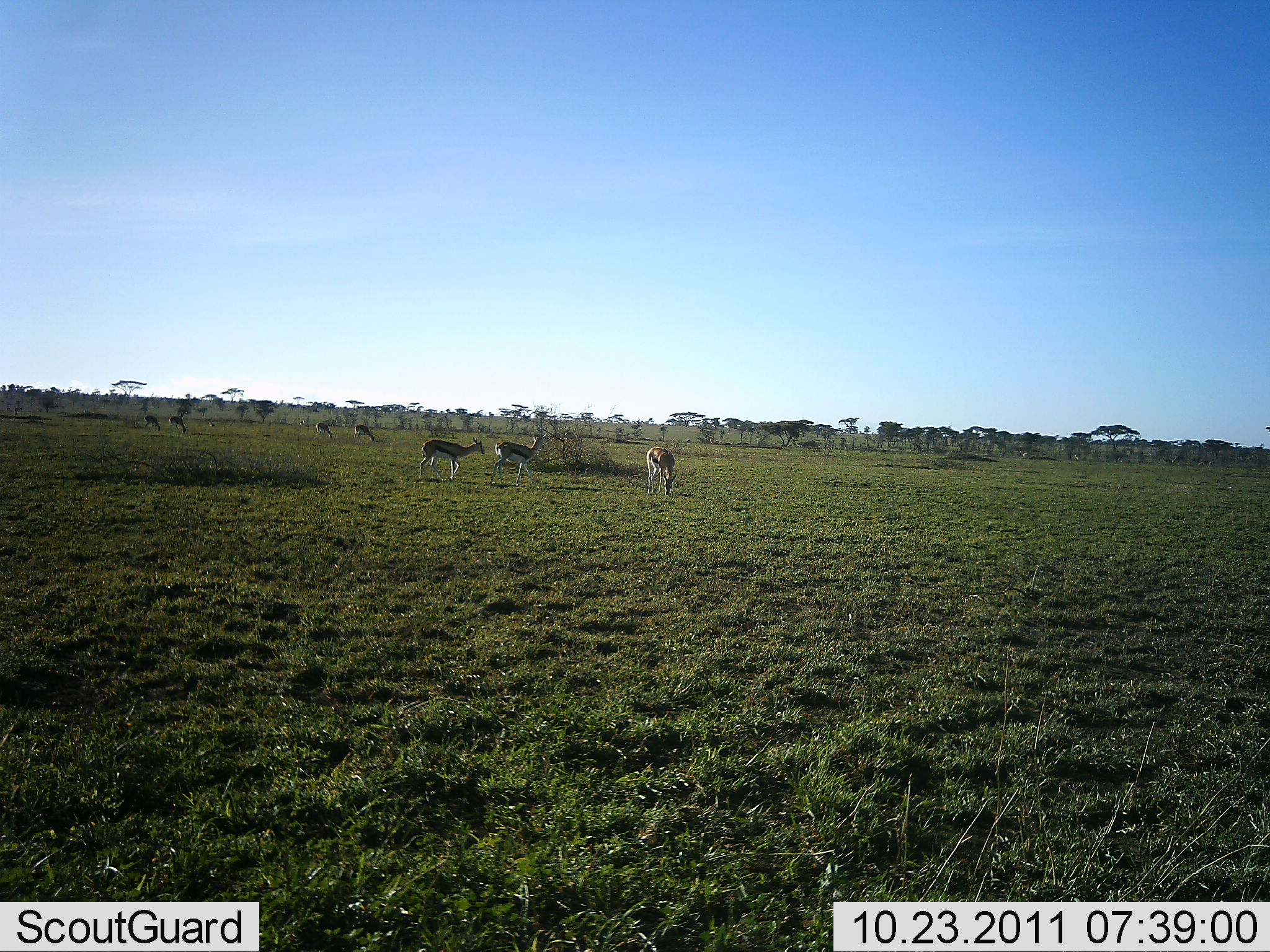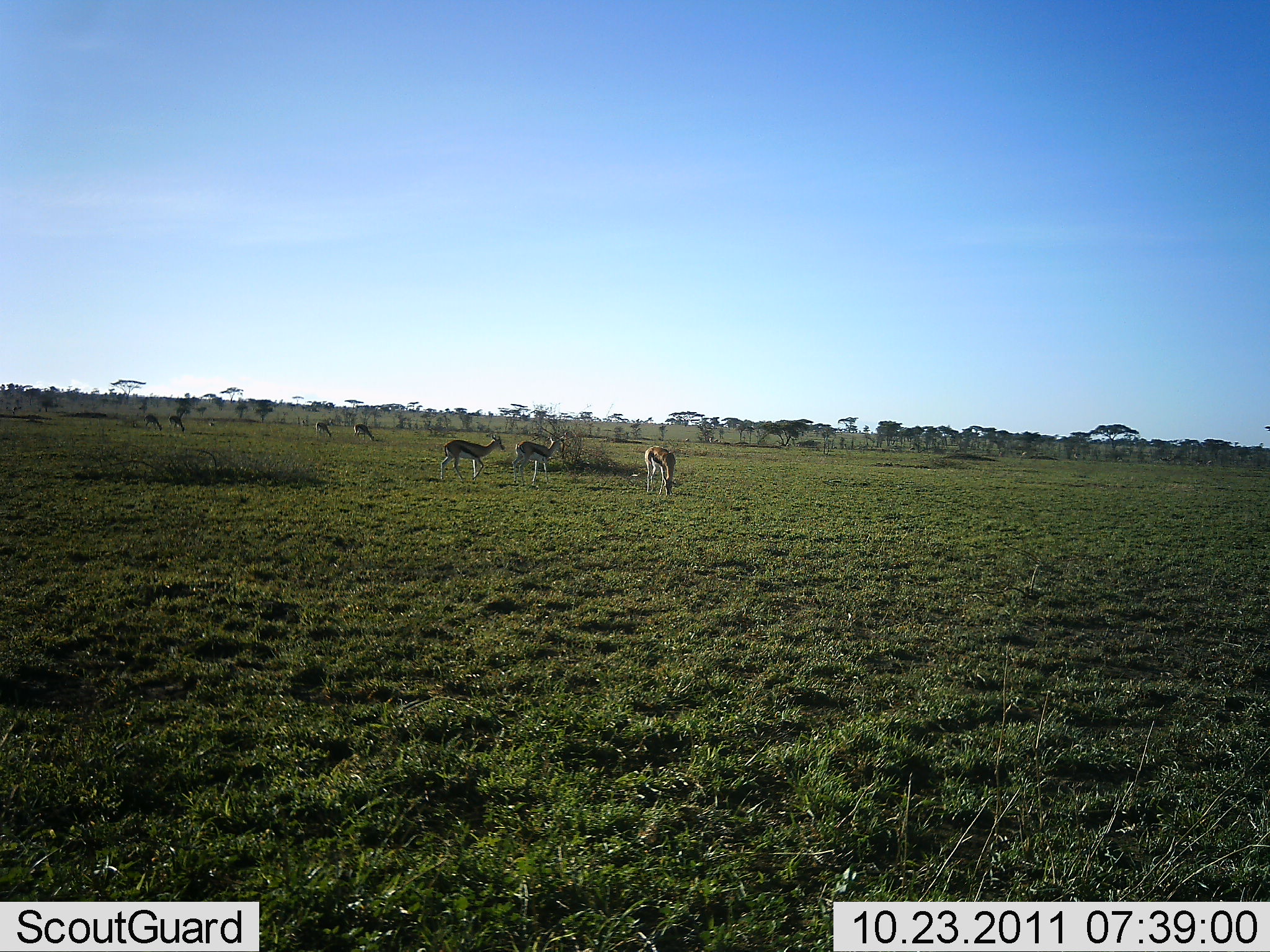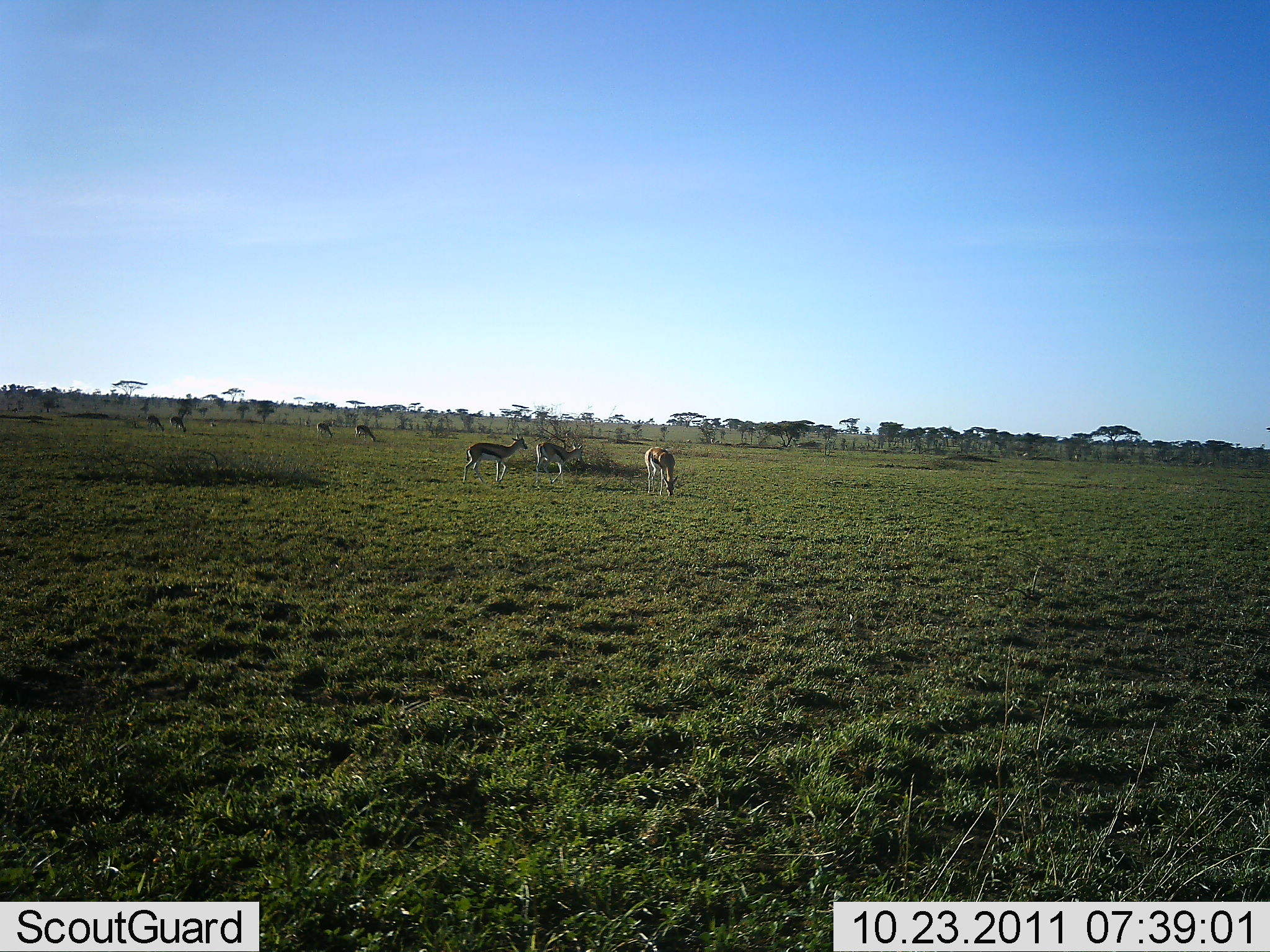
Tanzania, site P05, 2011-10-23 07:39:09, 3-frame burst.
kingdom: Animalia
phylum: Chordata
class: Mammalia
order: Artiodactyla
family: Bovidae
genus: Eudorcas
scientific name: Eudorcas thomsonii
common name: thomson's gazelle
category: gazellethomsons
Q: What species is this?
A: Gazellethomsons (thomson's gazelle) (Eudorcas thomsonii).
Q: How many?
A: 7.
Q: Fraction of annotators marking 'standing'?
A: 46%.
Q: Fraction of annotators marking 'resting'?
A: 8%.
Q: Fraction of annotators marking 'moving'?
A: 46%.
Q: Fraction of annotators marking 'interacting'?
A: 0%.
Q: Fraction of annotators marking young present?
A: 8%.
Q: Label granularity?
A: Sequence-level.